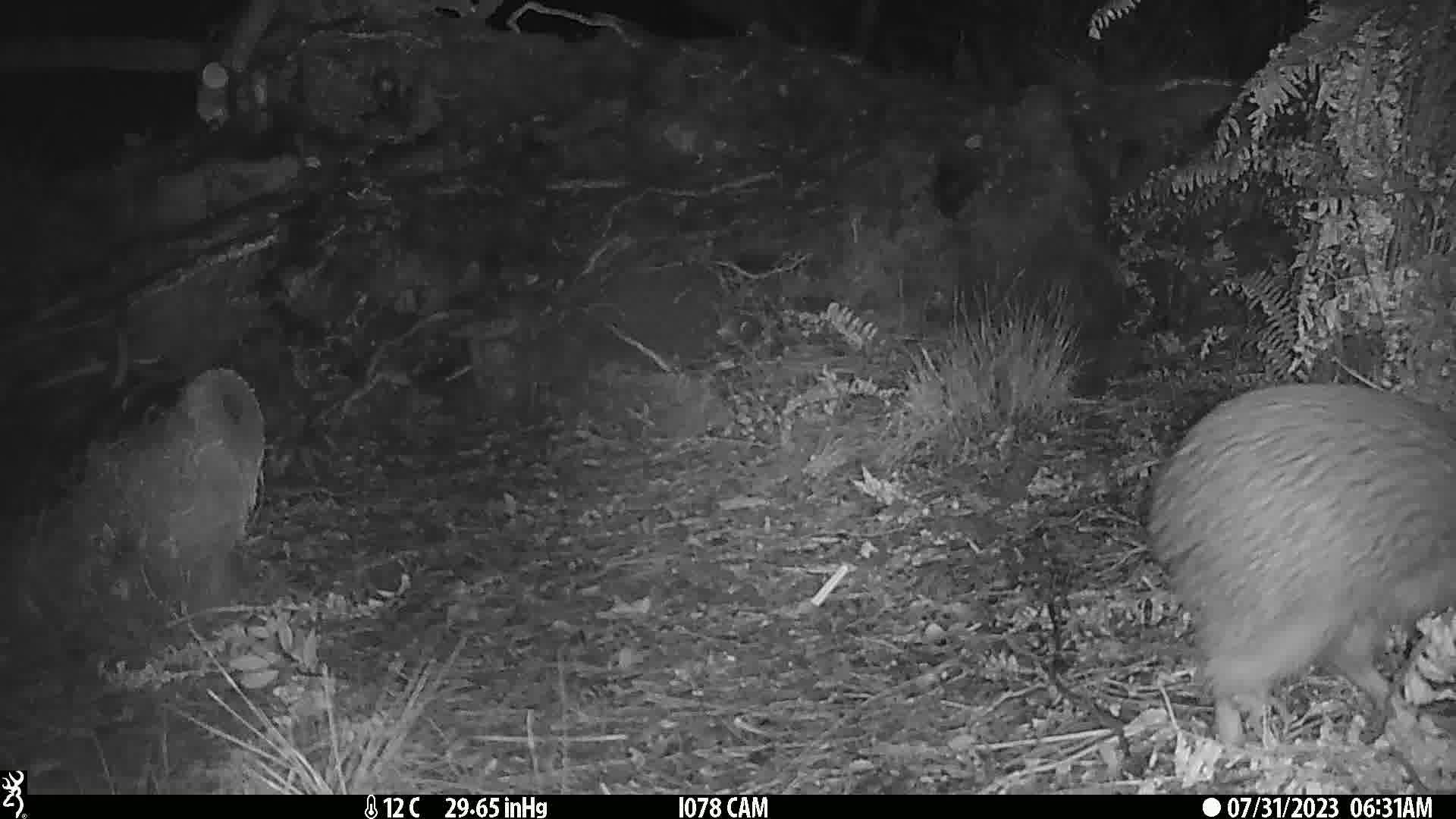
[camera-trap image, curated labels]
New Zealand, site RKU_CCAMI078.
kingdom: Animalia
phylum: Chordata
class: Aves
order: Apterygiformes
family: Apterygidae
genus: Apteryx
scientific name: Apteryx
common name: kiwi